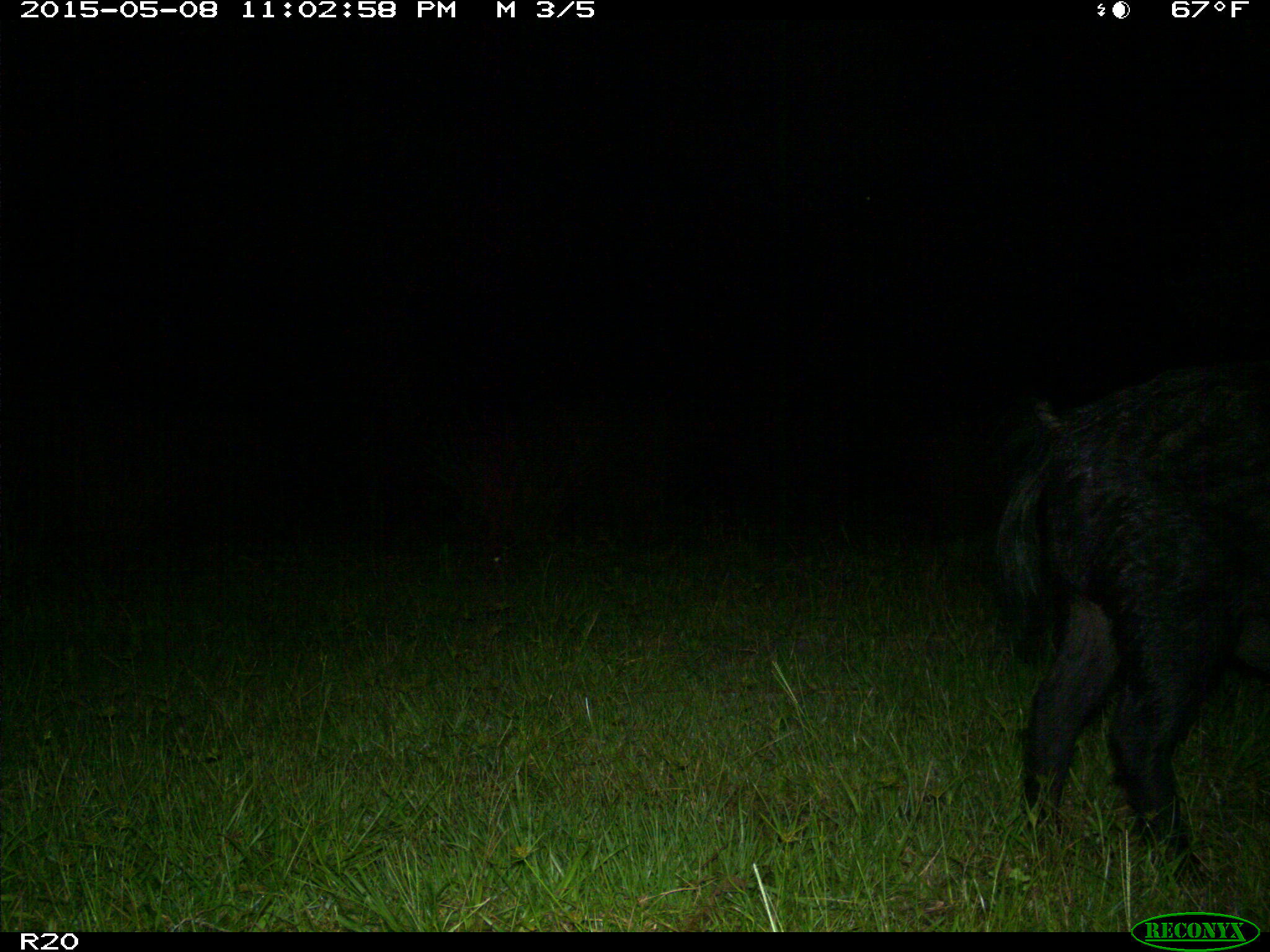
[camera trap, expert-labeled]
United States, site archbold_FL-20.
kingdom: Animalia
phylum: Chordata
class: Mammalia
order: Artiodactyla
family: Suidae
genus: Sus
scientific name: Sus scrofa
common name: wild boar